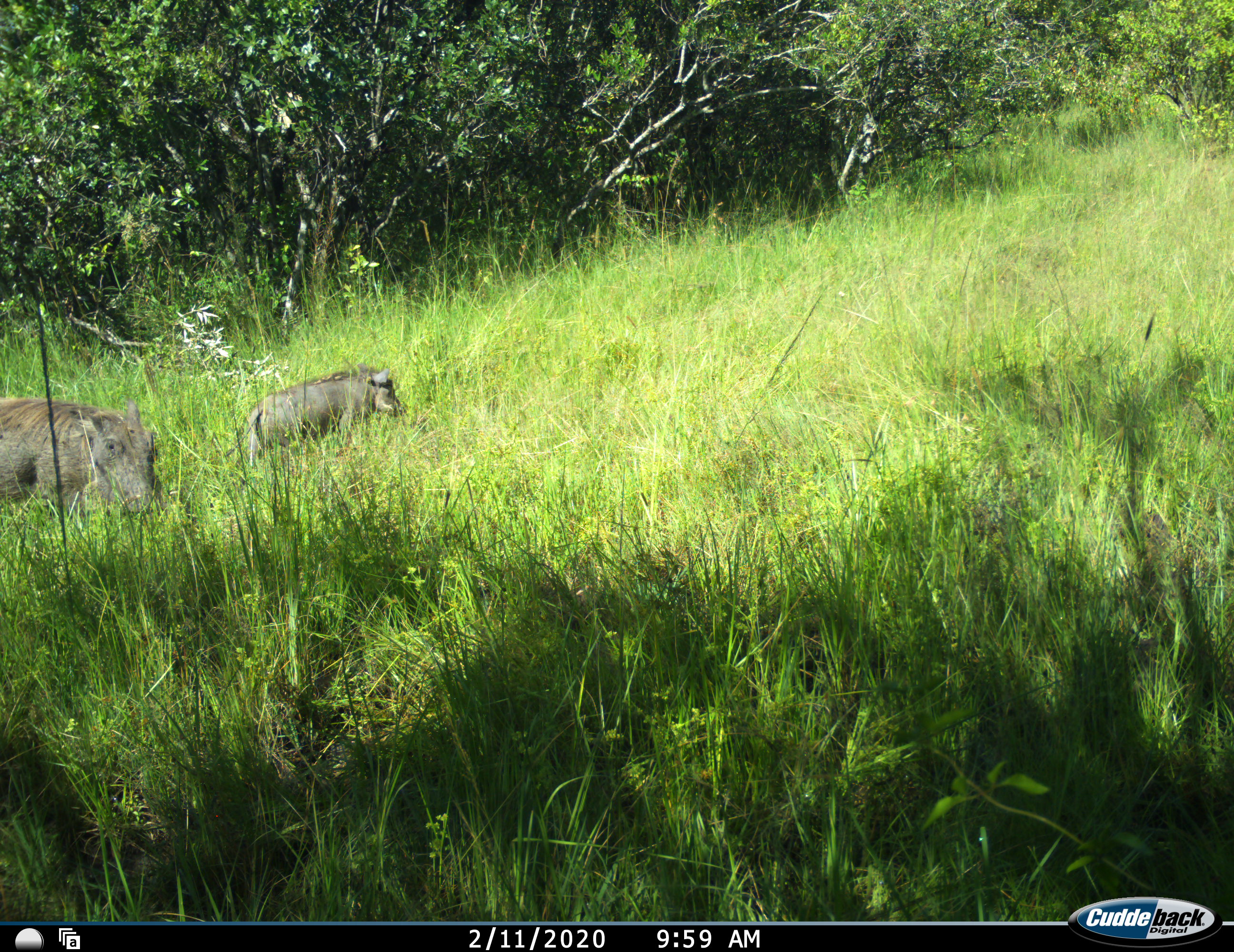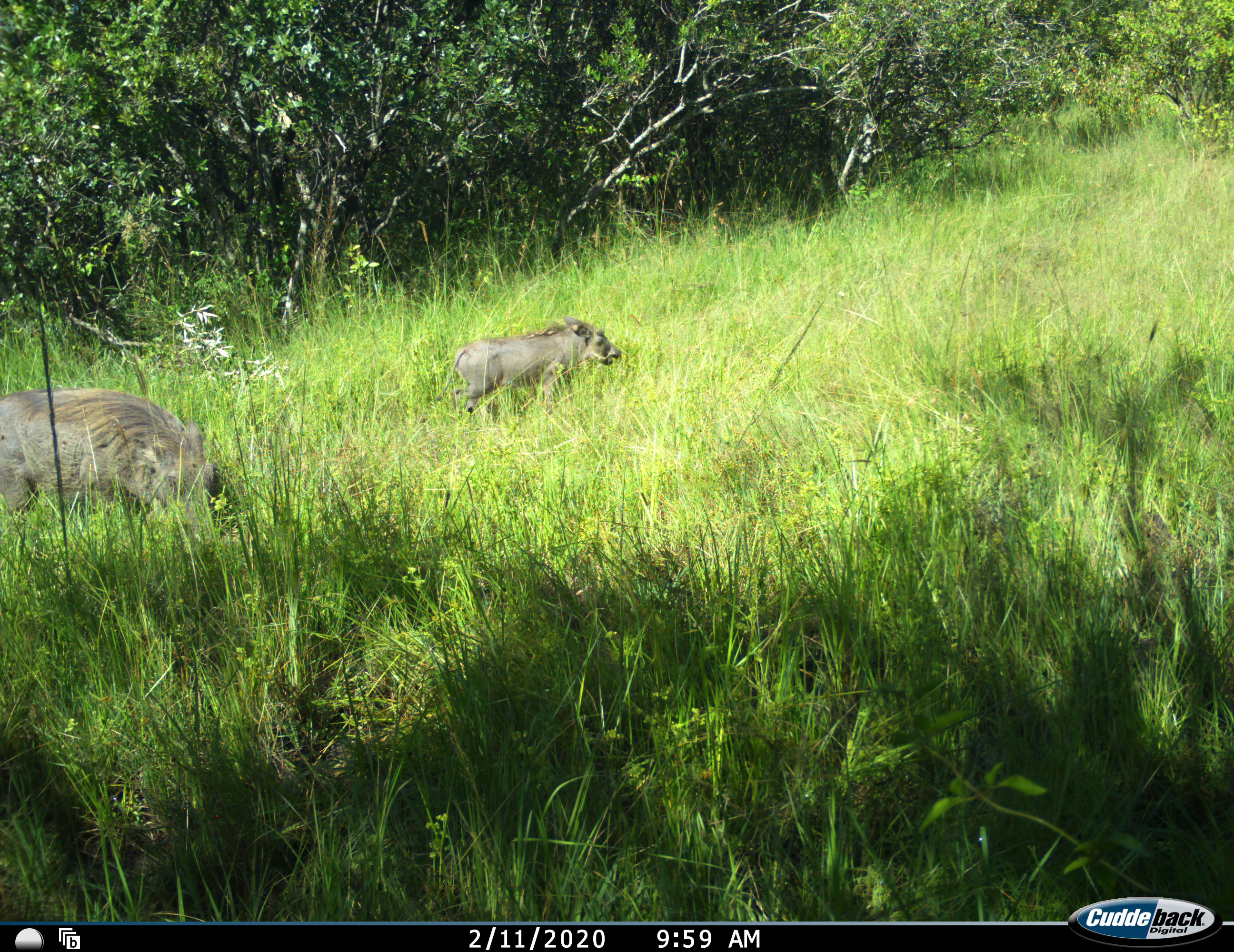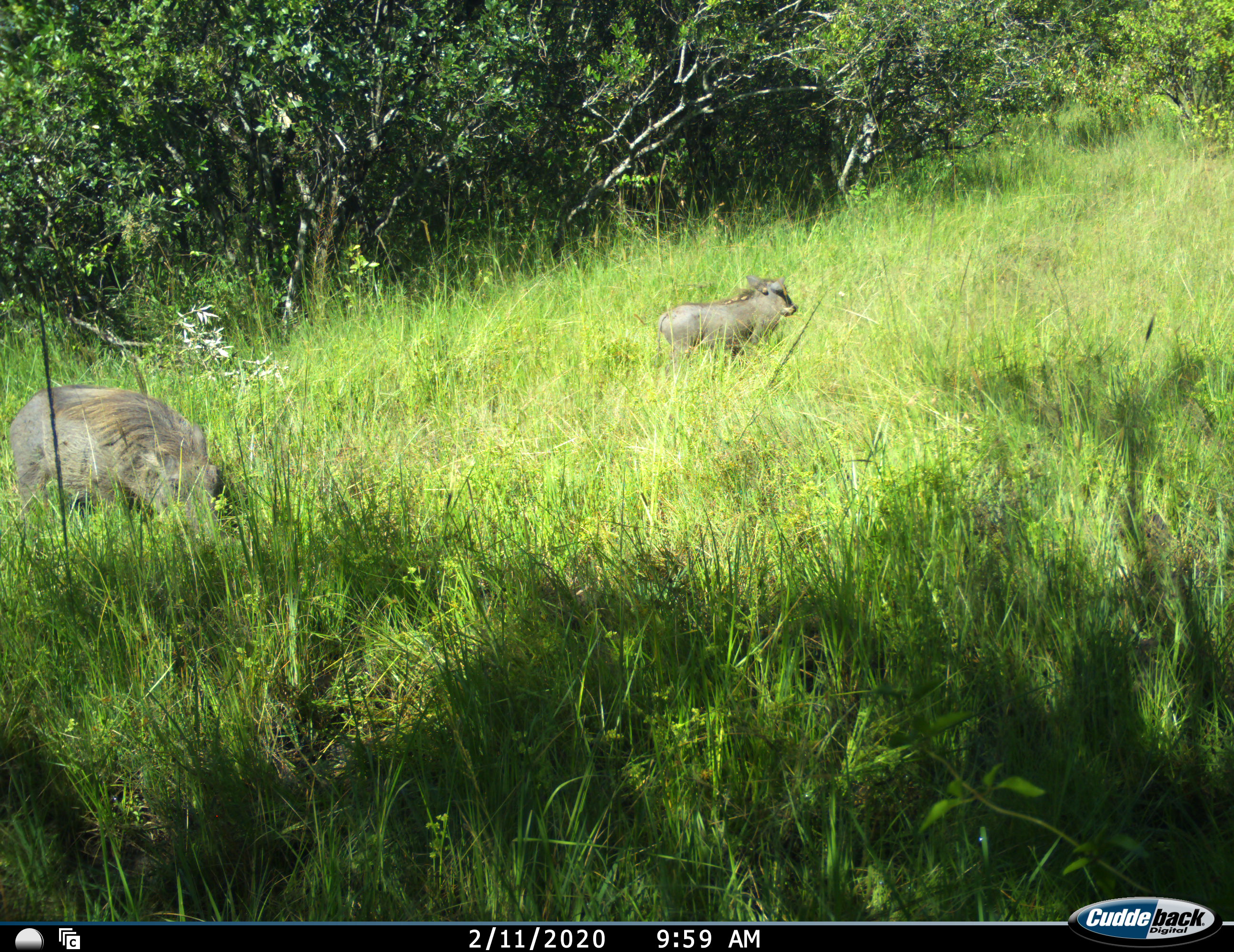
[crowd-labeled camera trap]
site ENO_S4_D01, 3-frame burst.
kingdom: Animalia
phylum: Chordata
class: Mammalia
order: Artiodactyla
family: Suidae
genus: Phacochoerus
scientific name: Phacochoerus africanus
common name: warthog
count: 2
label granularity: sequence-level